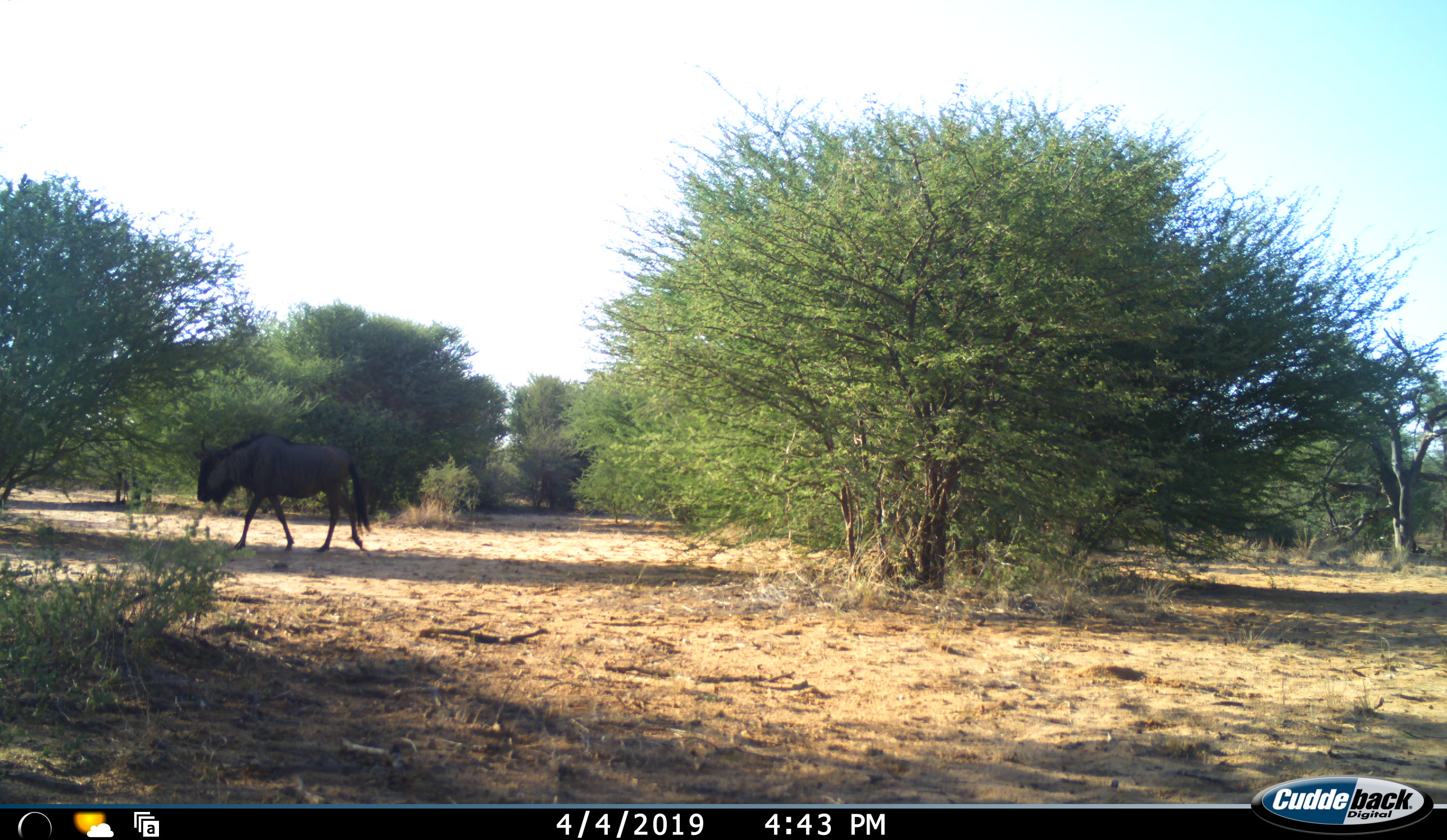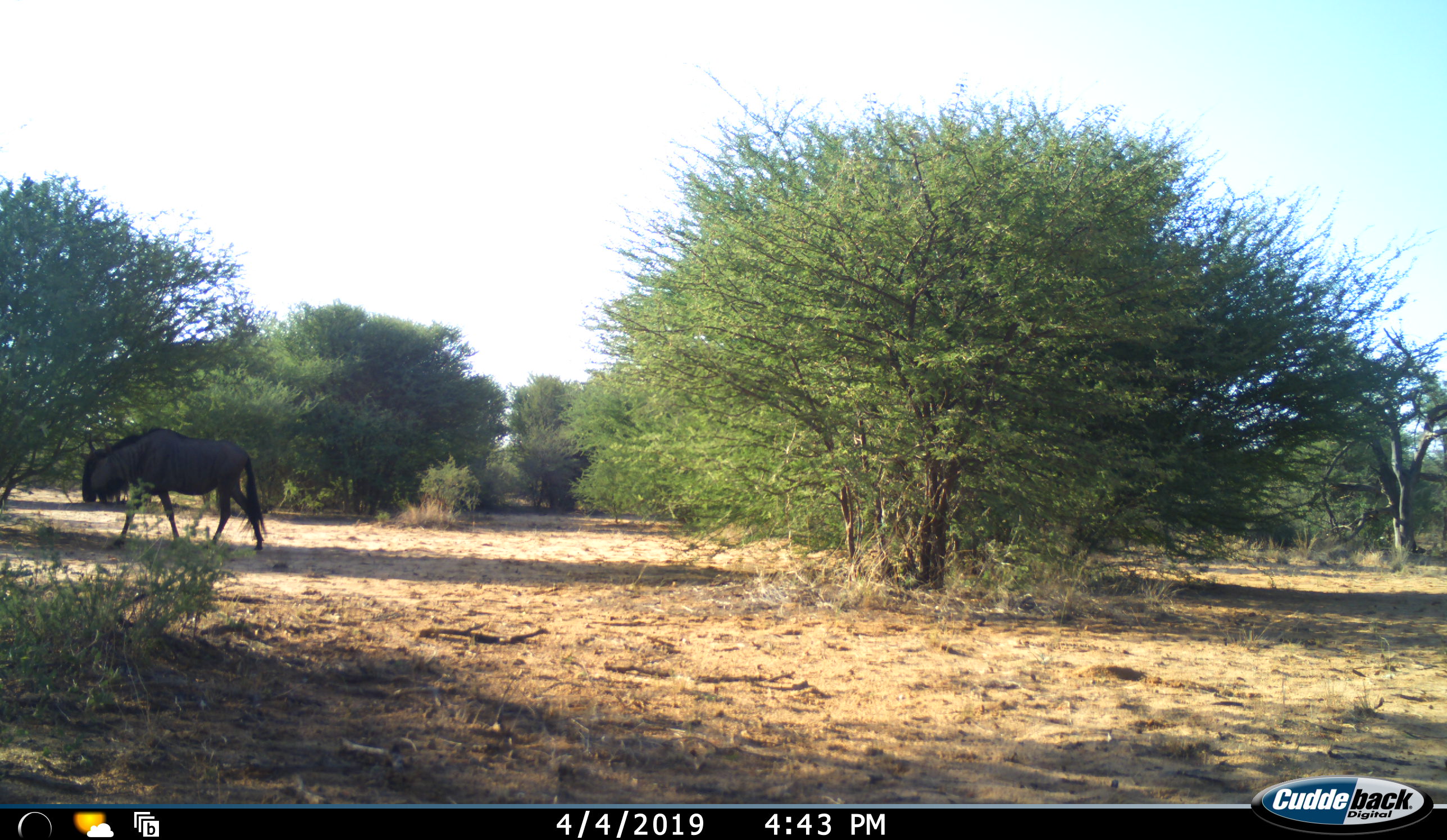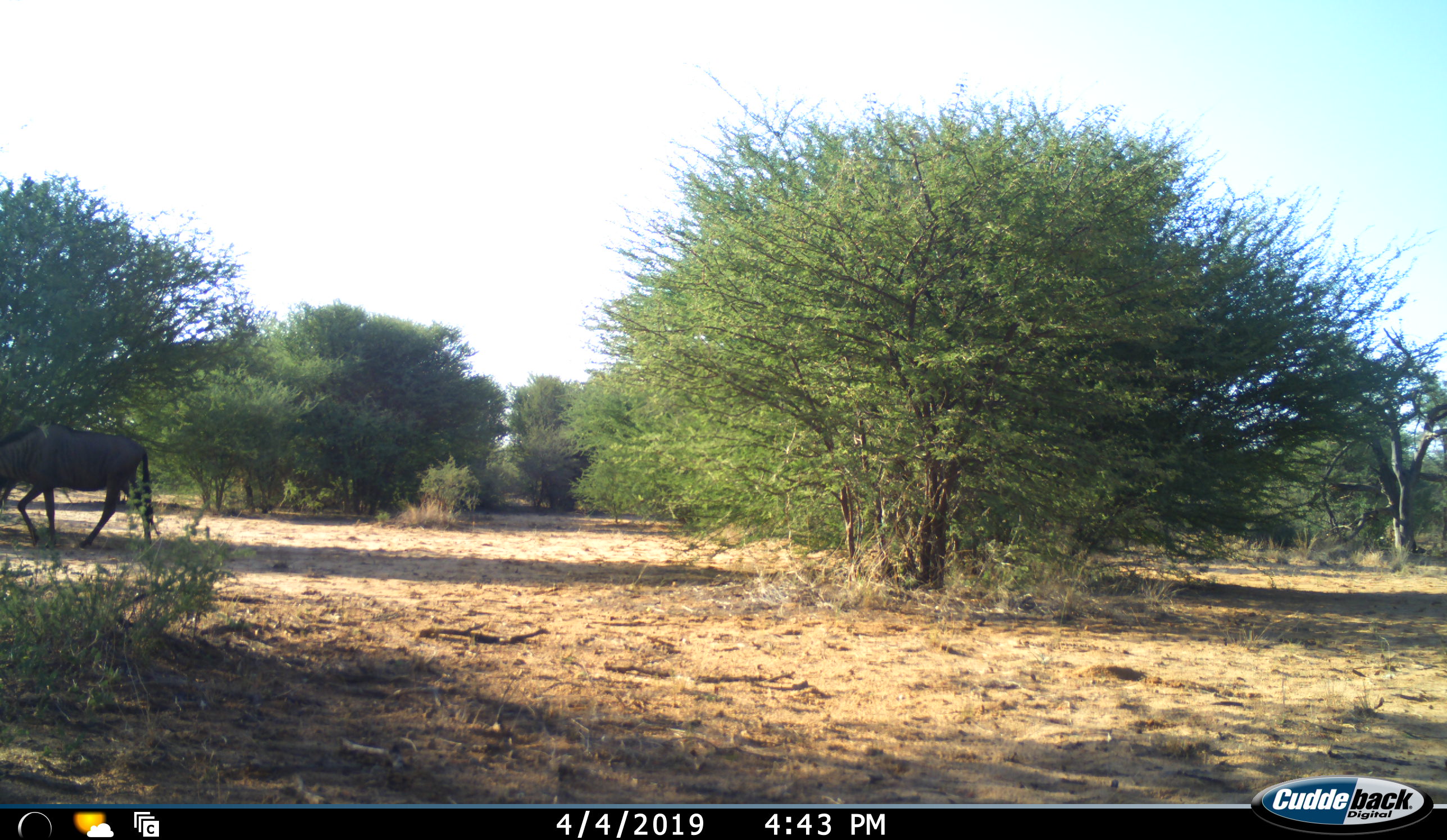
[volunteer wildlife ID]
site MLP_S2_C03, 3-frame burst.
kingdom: Animalia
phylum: Chordata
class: Mammalia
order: Artiodactyla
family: Bovidae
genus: Connochaetes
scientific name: Connochaetes taurinus taurinus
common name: blue wildebeest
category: wildebeestblue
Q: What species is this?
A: Wildebeestblue (blue wildebeest) (Connochaetes taurinus taurinus).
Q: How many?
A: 1.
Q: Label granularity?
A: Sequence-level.